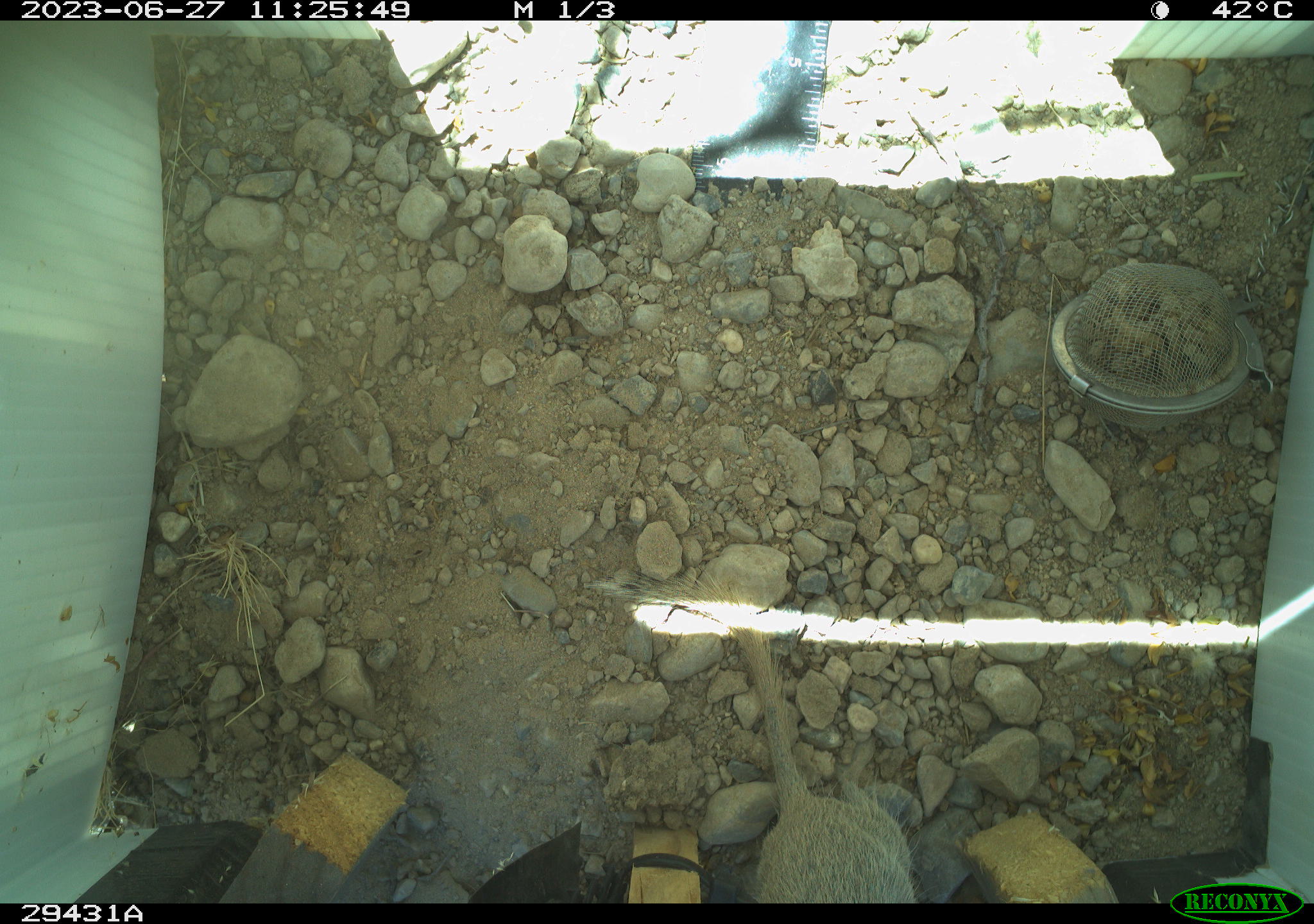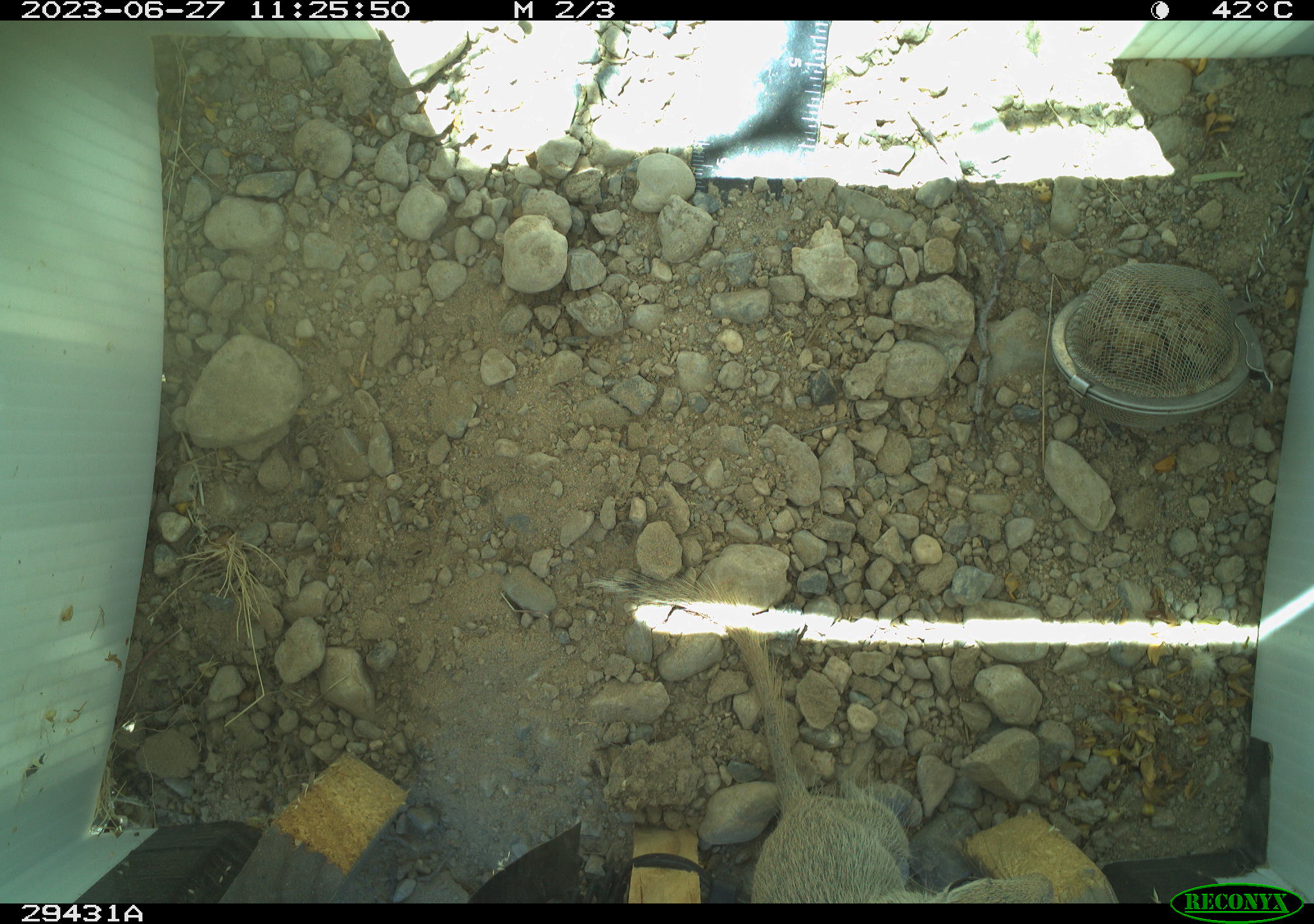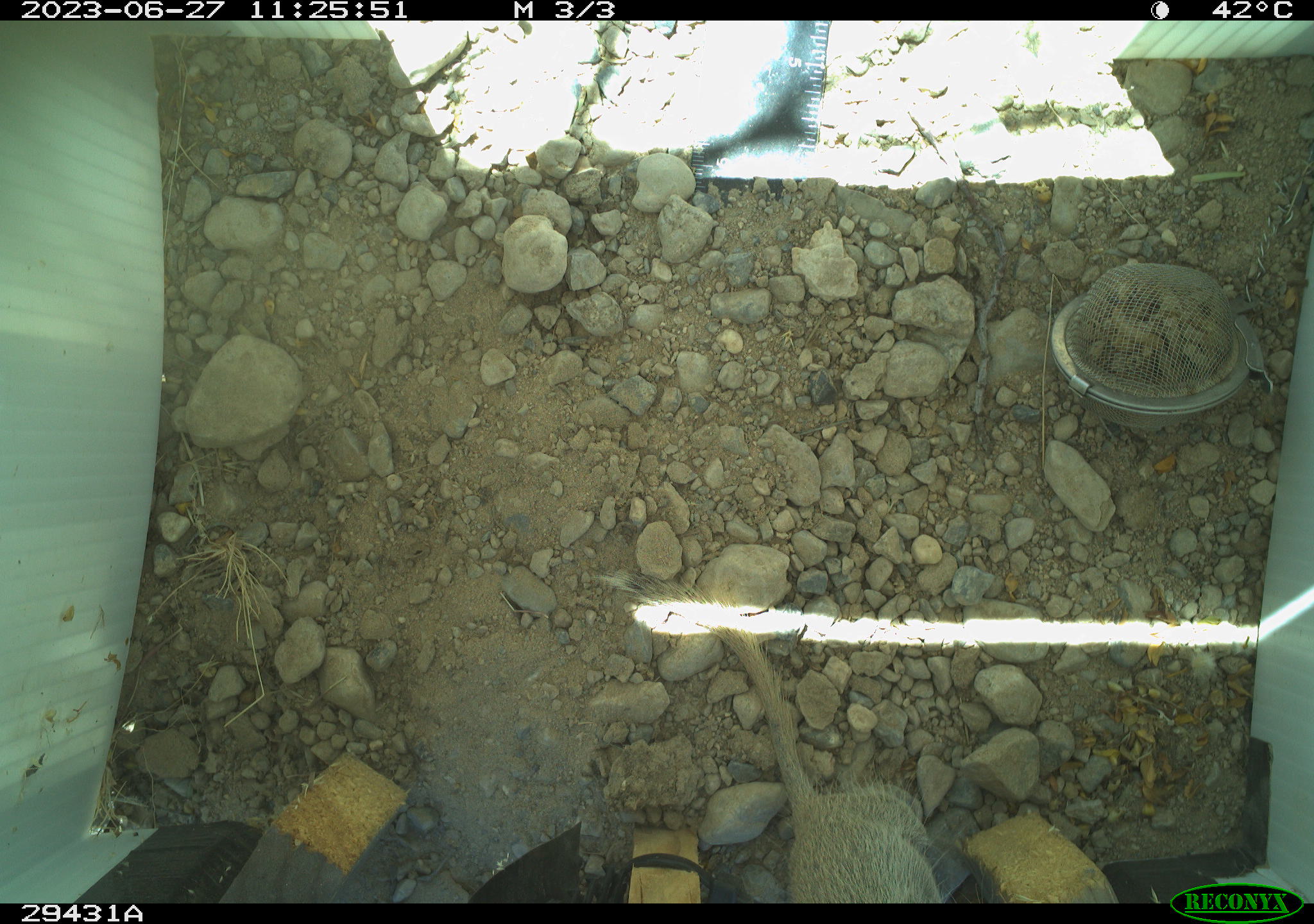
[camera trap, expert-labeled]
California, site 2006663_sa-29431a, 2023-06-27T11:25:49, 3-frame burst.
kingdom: Animalia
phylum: Chordata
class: Mammalia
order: Rodentia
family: Sciuridae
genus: Xerospermophilus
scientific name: Xerospermophilus tereticaudus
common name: round-tailed ground squirrel